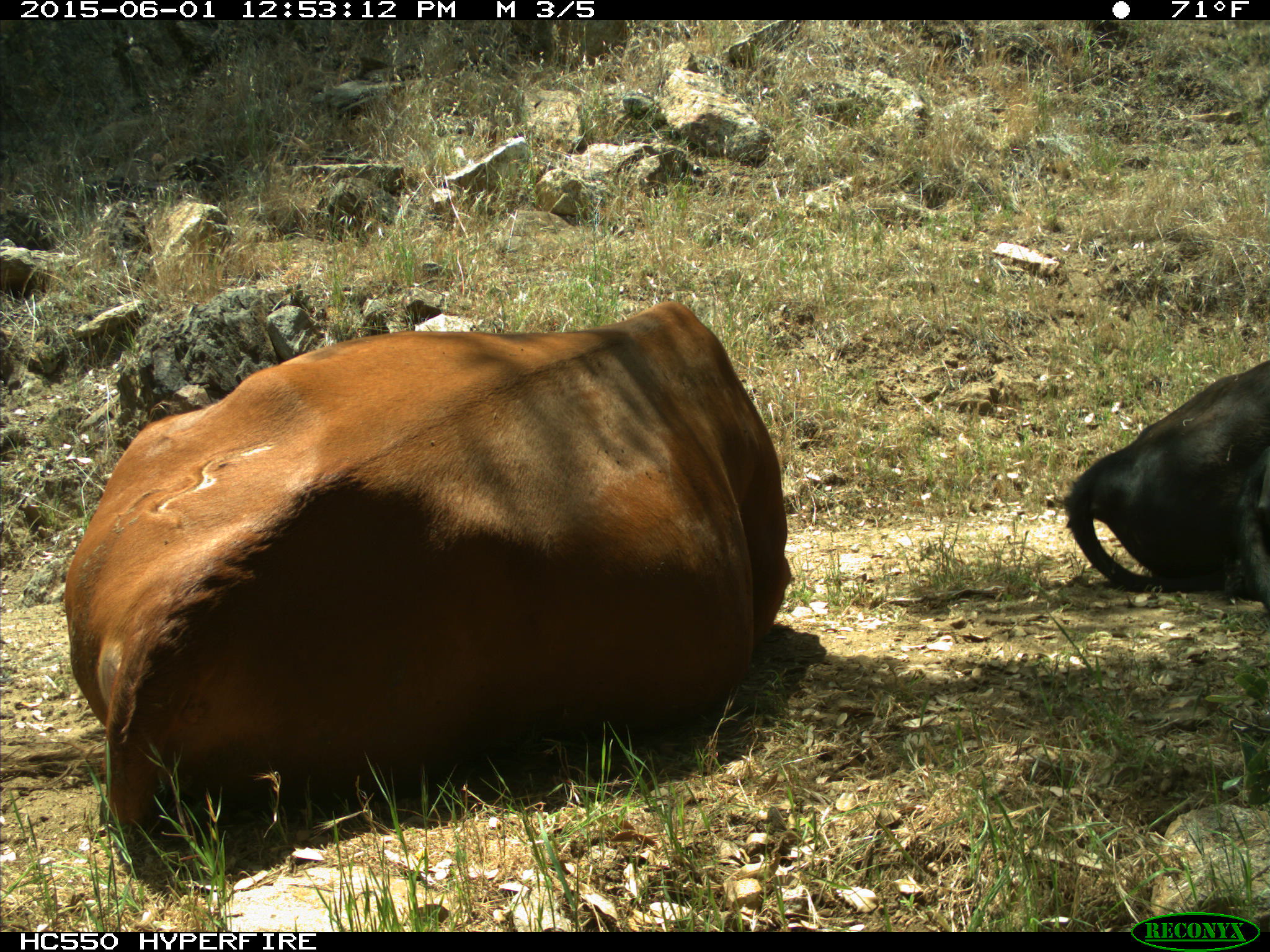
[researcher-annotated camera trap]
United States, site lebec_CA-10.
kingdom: Animalia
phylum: Chordata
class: Mammalia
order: Artiodactyla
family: Bovidae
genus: Bos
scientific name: Bos taurus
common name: domestic cow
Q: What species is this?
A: Bos taurus (domestic cow).